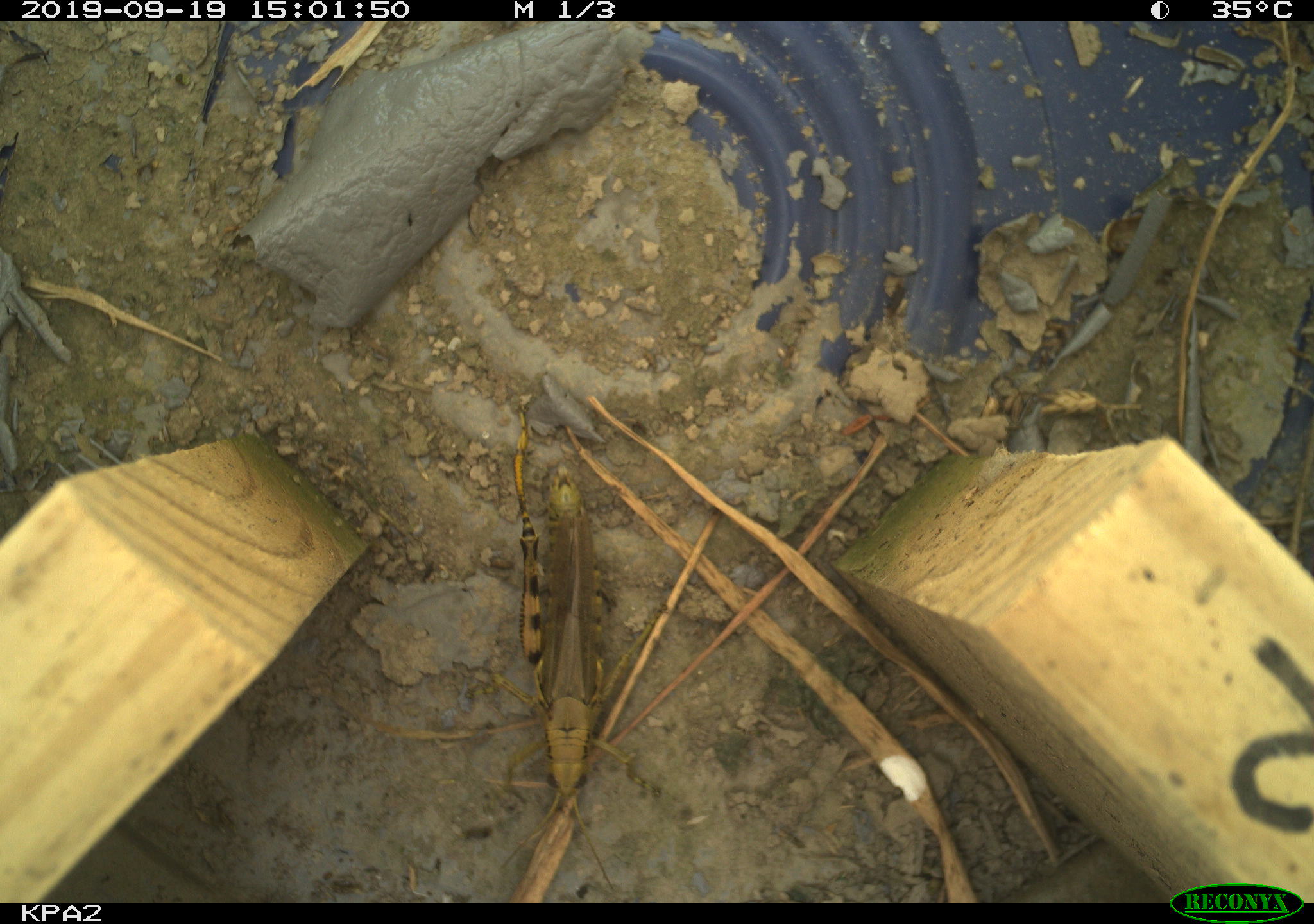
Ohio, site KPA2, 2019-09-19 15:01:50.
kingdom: Animalia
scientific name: Animalia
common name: animal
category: invertebrate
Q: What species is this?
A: Invertebrate (animal) (Animalia).